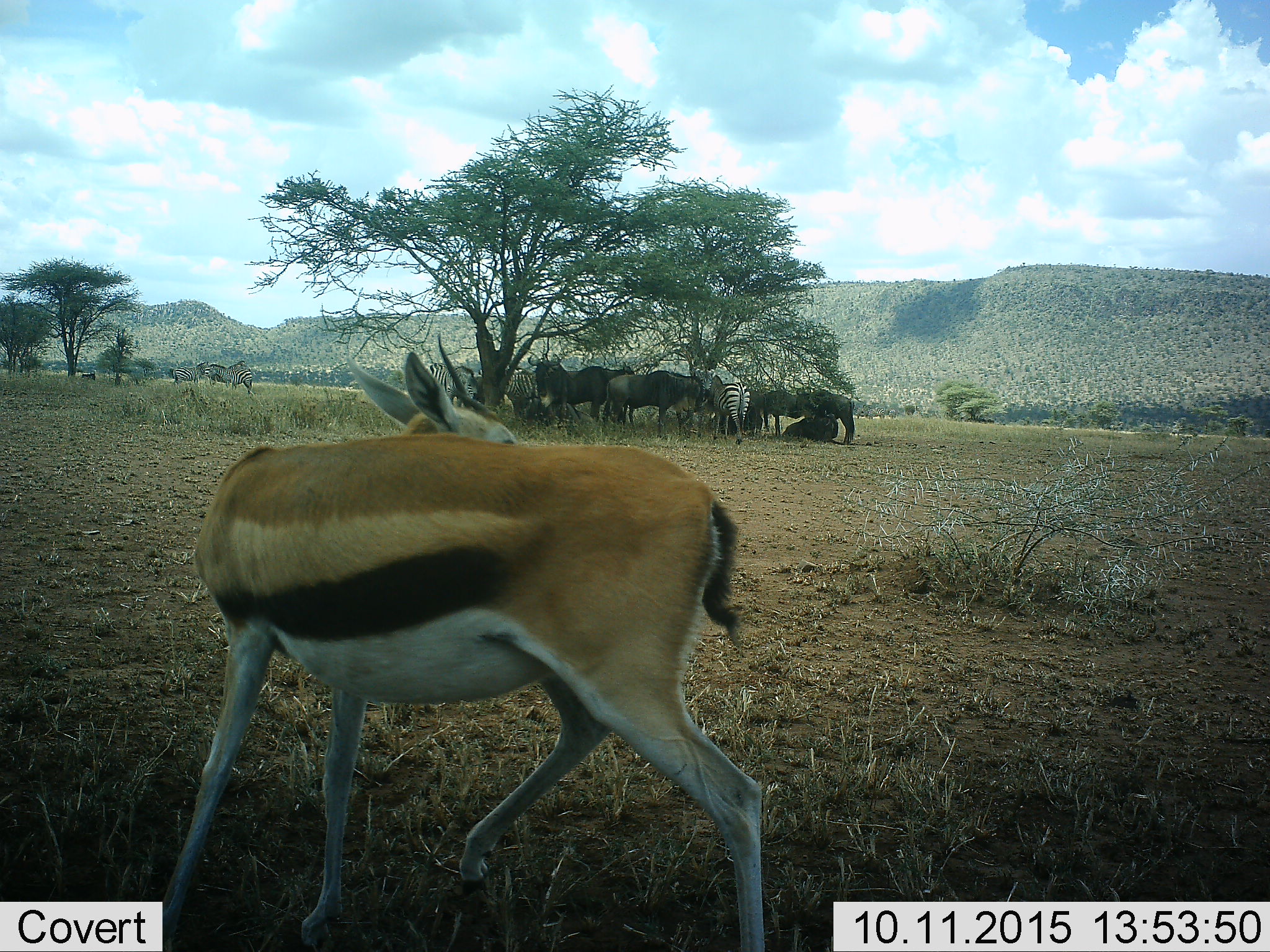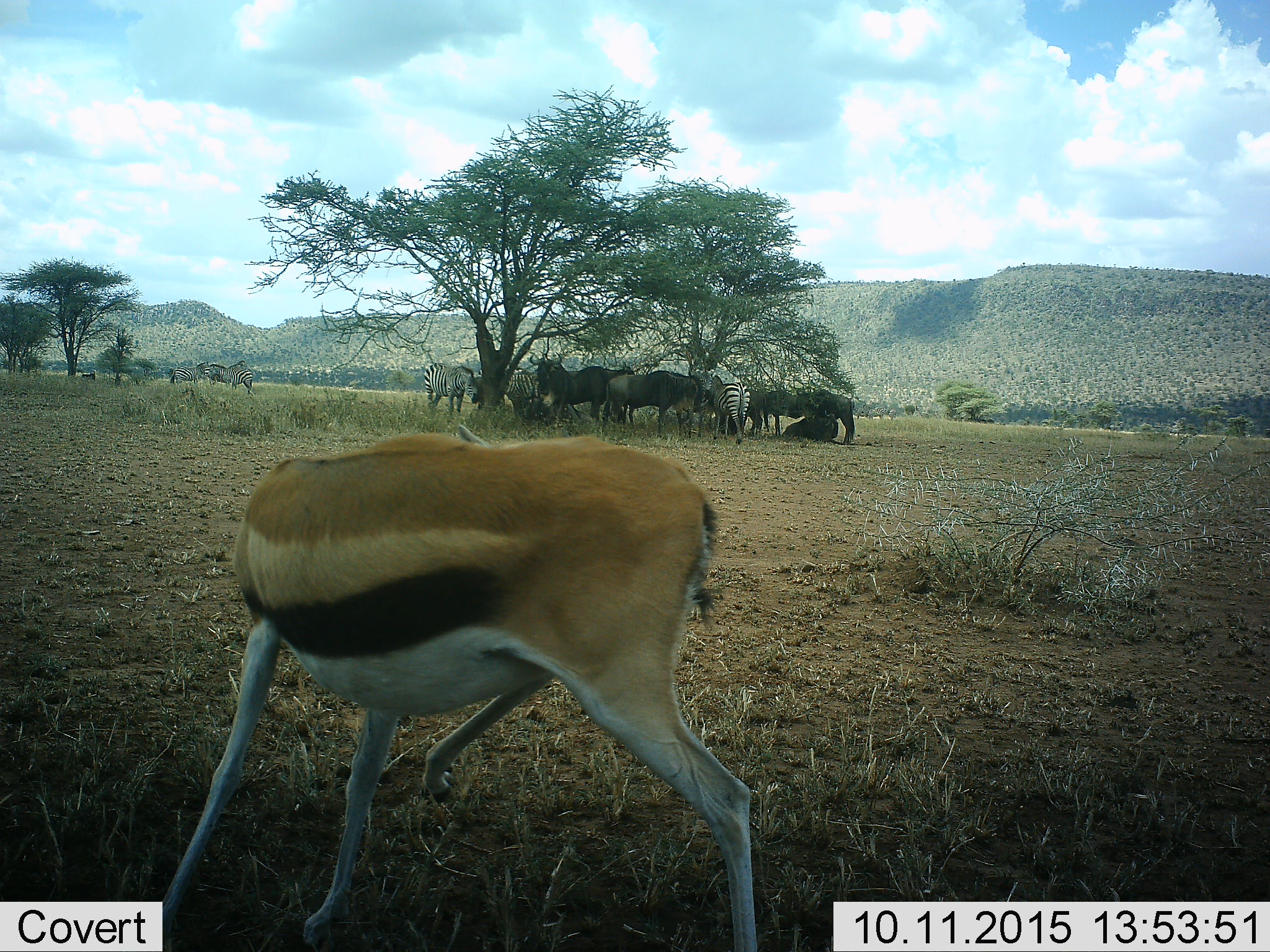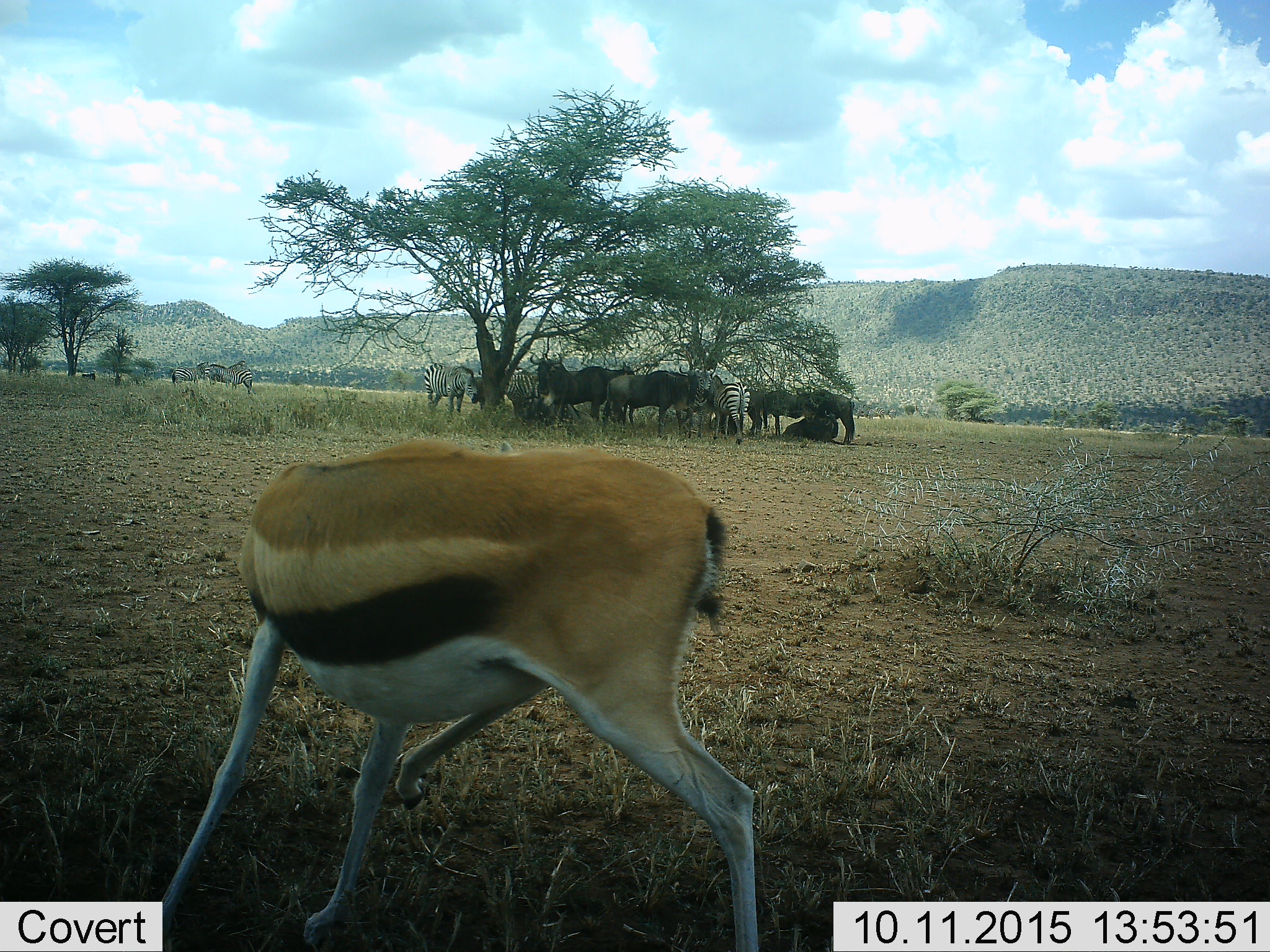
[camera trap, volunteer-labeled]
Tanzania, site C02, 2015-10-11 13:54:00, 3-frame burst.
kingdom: Animalia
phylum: Chordata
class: Mammalia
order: Artiodactyla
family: Bovidae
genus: Eudorcas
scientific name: Eudorcas thomsonii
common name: thomson's gazelle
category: gazellethomsons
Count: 1.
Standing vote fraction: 74%.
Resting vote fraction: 0%.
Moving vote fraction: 26%.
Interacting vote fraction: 5%.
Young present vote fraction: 0%.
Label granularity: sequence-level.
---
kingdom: Animalia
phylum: Chordata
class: Mammalia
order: Artiodactyla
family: Bovidae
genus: Connochaetes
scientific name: Connochaetes taurinus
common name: blue wildebeest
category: wildebeest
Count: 6.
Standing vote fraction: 87%.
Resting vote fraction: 80%.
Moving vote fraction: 0%.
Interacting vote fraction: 13%.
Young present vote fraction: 0%.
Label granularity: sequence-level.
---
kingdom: Animalia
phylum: Chordata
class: Mammalia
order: Perissodactyla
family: Equidae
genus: Equus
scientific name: Equus quagga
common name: plains zebra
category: zebra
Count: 7.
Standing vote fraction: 94%.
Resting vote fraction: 6%.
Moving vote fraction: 0%.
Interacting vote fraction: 17%.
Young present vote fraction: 0%.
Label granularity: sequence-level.